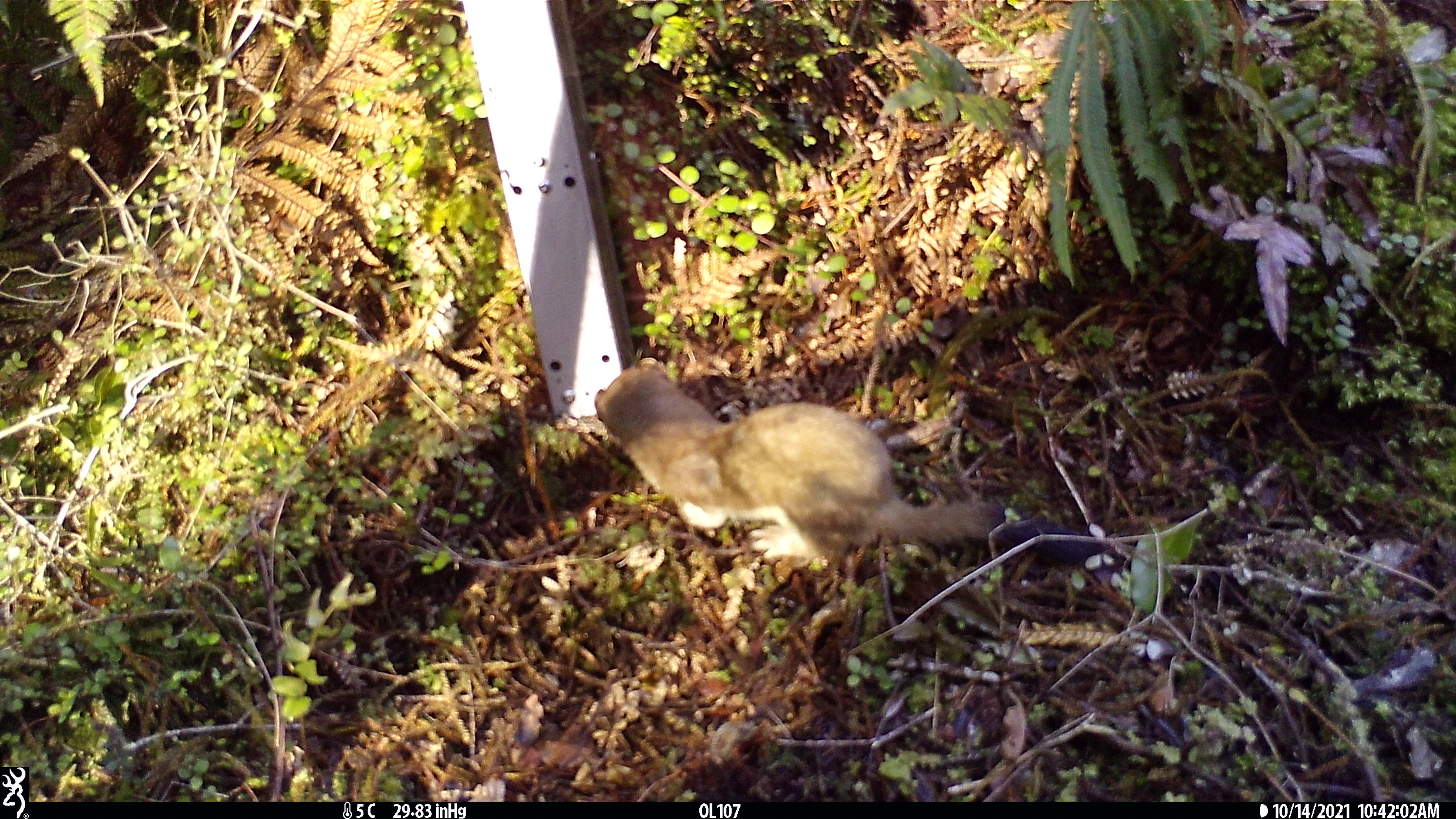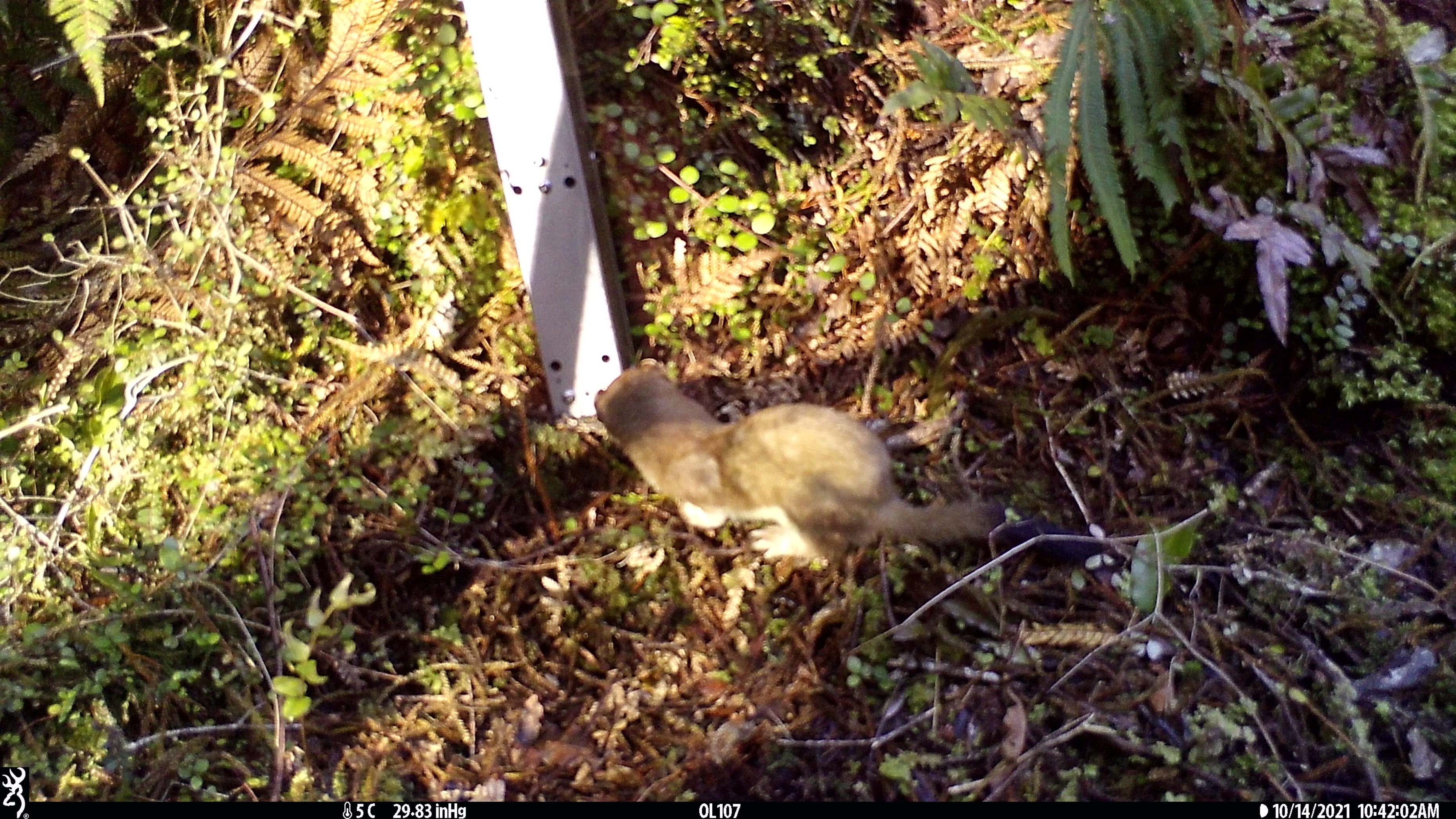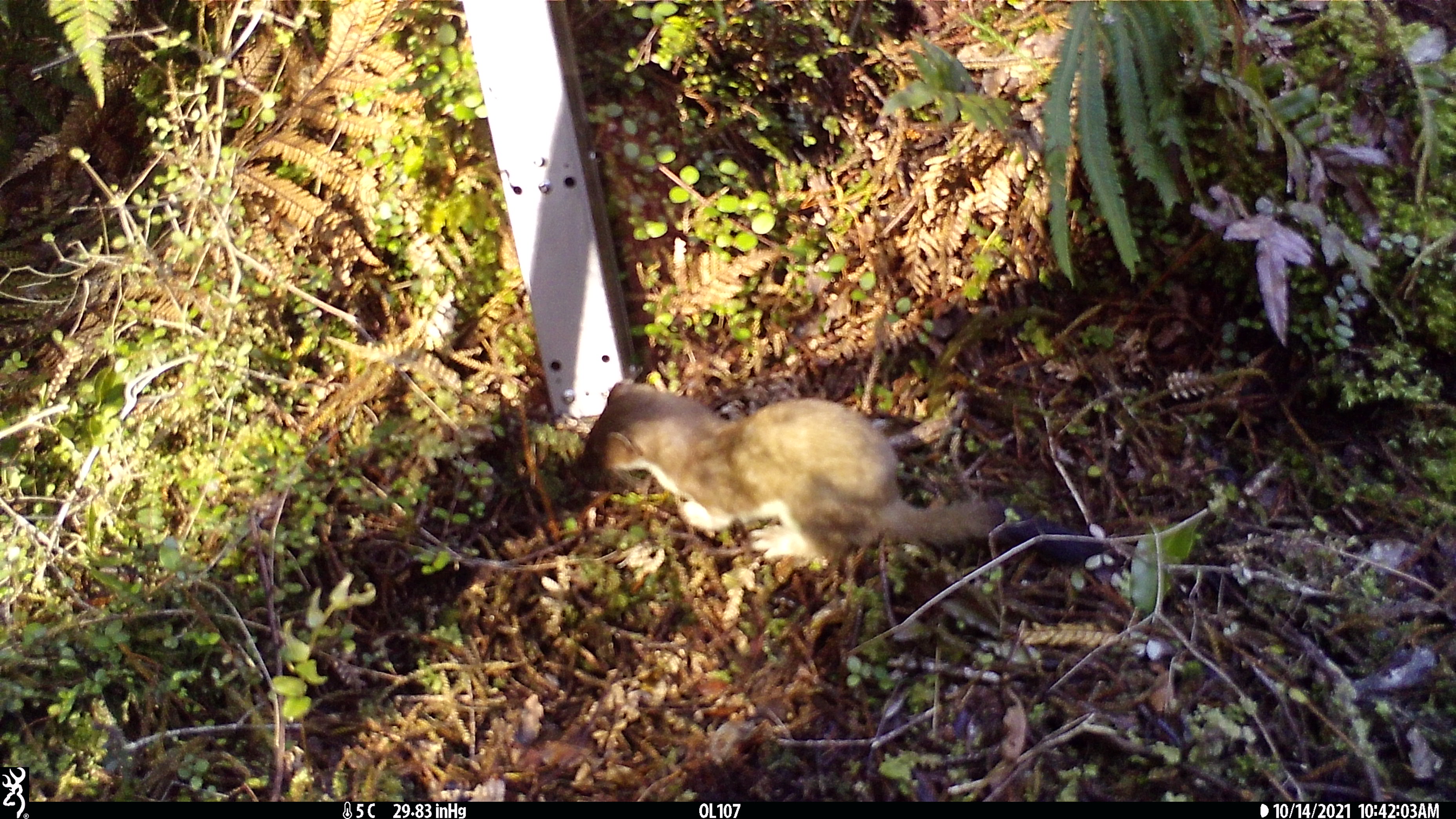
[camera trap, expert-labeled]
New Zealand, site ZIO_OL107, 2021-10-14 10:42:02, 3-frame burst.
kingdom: Animalia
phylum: Chordata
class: Mammalia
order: Carnivora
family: Mustelidae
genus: Mustela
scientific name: Mustela erminea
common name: stoat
Stoat (Mustela erminea).